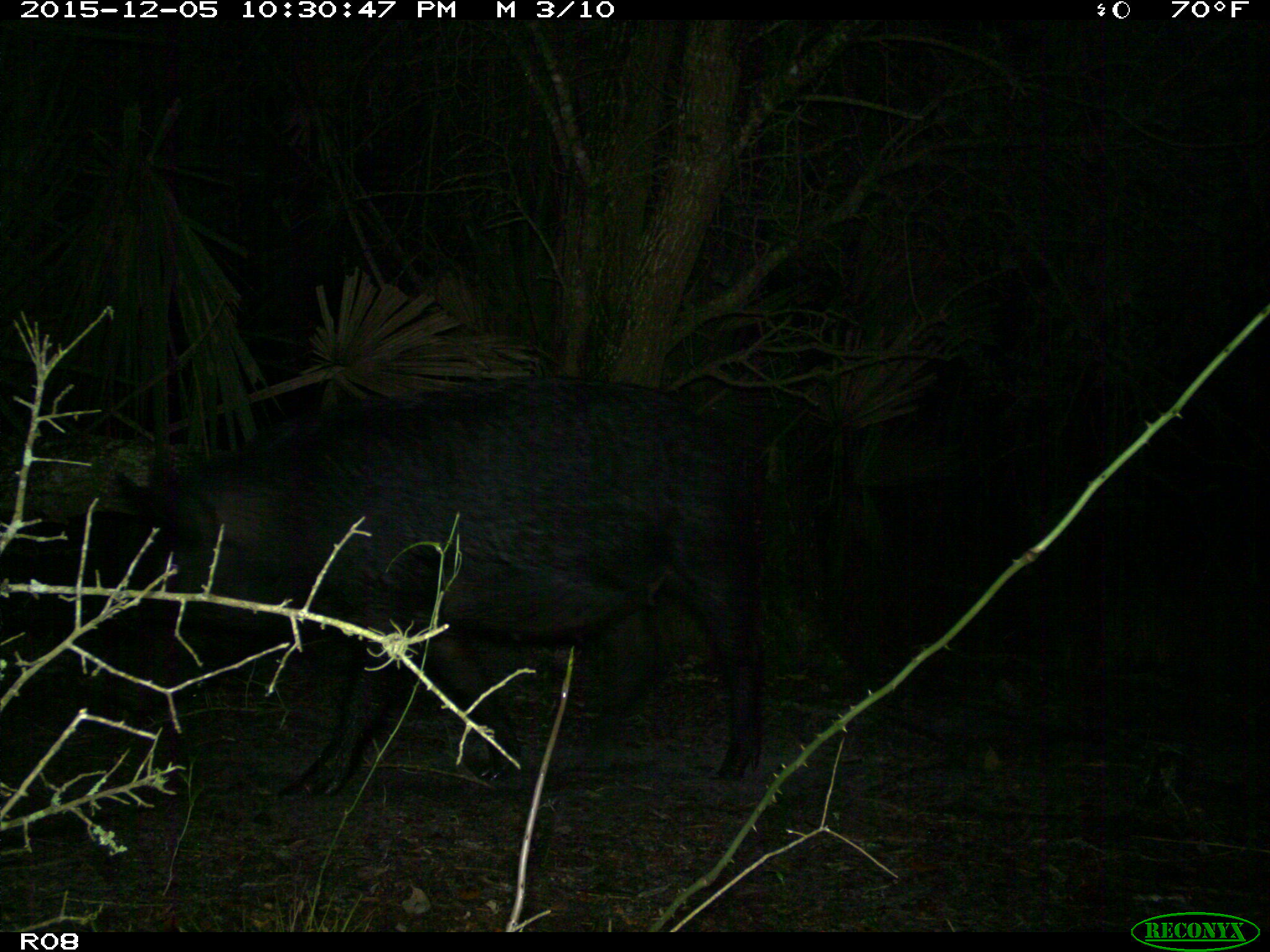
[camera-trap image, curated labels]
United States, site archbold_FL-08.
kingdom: Animalia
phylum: Chordata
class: Mammalia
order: Artiodactyla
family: Suidae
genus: Sus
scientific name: Sus scrofa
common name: wild boar